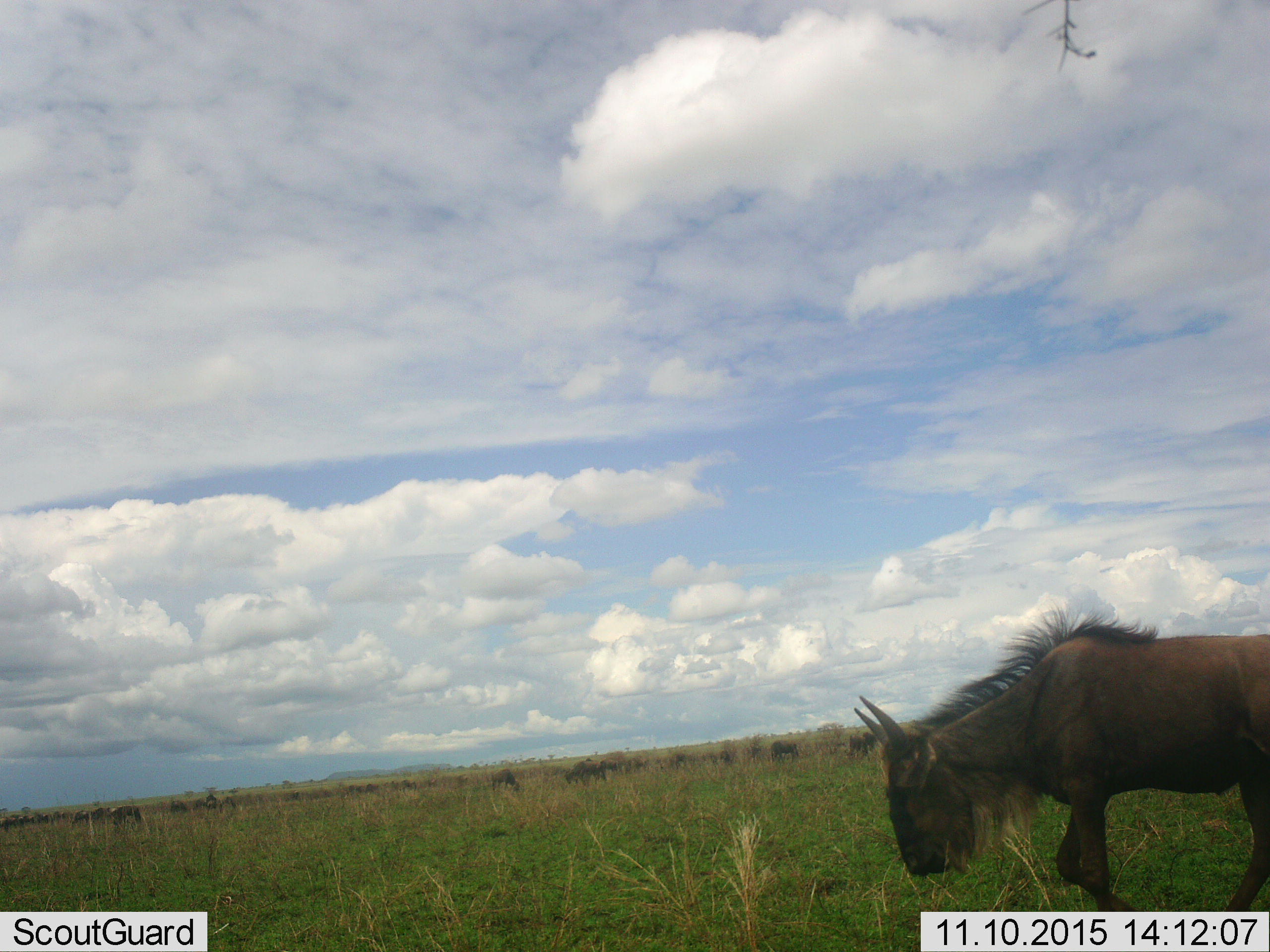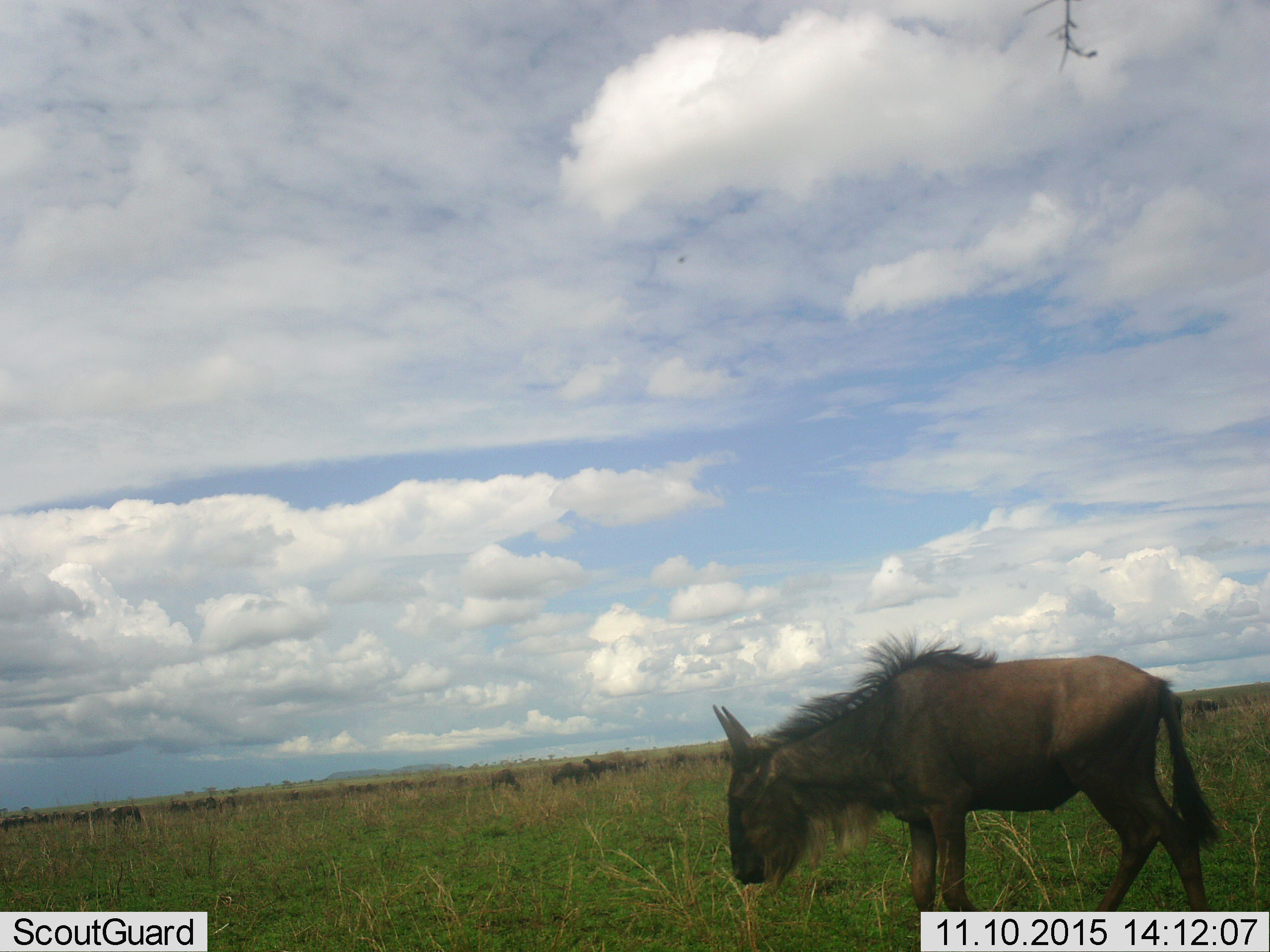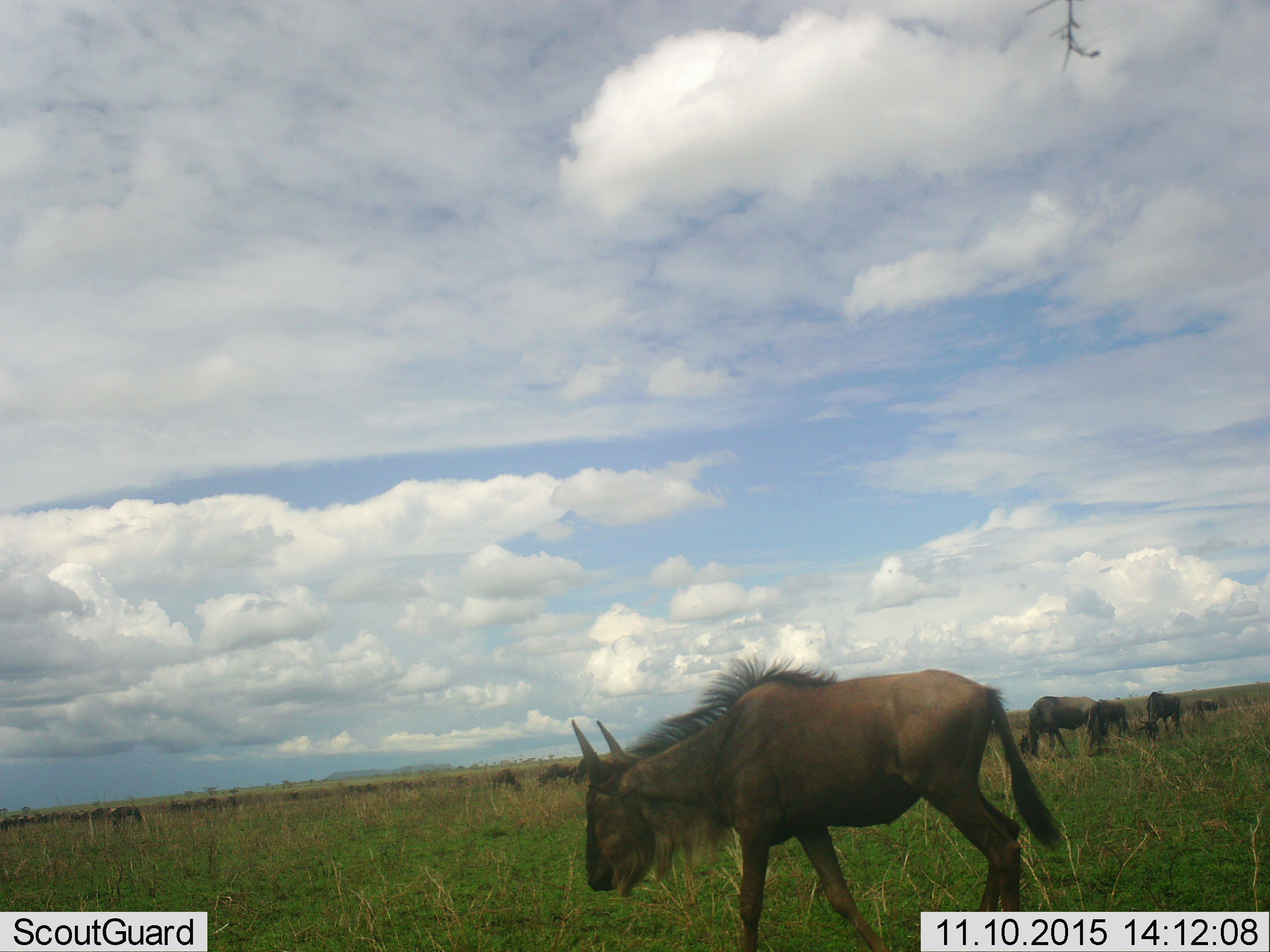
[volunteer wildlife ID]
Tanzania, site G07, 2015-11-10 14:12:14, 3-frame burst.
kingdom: Animalia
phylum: Chordata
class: Mammalia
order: Artiodactyla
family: Bovidae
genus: Connochaetes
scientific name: Connochaetes taurinus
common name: blue wildebeest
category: wildebeest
Wildebeest (blue wildebeest) (Connochaetes taurinus), count 11-50. Behavior (volunteer vote fractions): standing 50%, resting 17%, moving 67%, interacting 0%. Young present (vote fraction): 0%. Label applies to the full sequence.